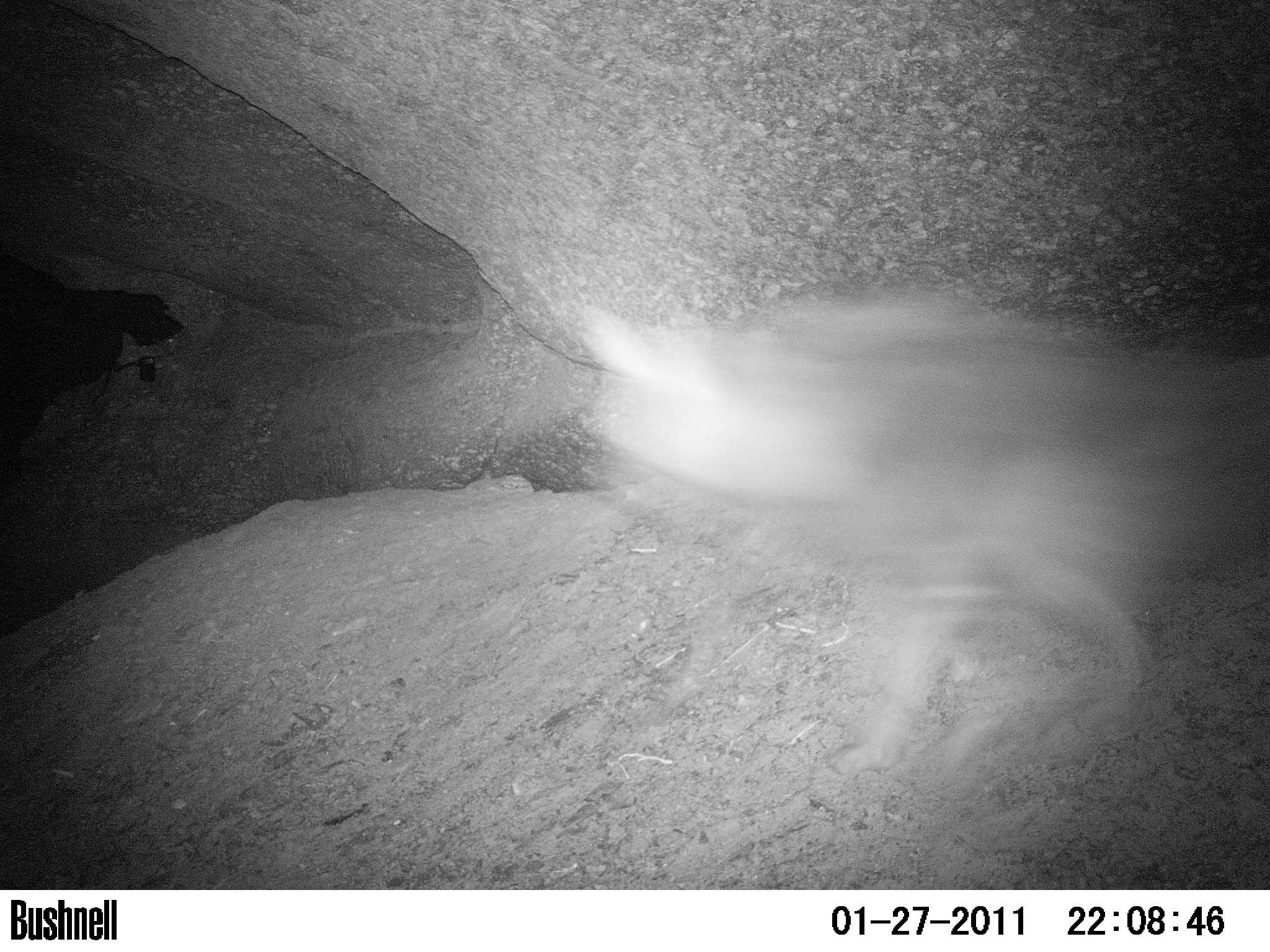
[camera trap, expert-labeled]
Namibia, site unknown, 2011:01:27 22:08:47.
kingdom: Animalia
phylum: Chordata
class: Mammalia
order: Carnivora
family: Hyaenidae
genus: Parahyaena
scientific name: Parahyaena brunnea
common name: brown hyena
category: hyaena brunnea